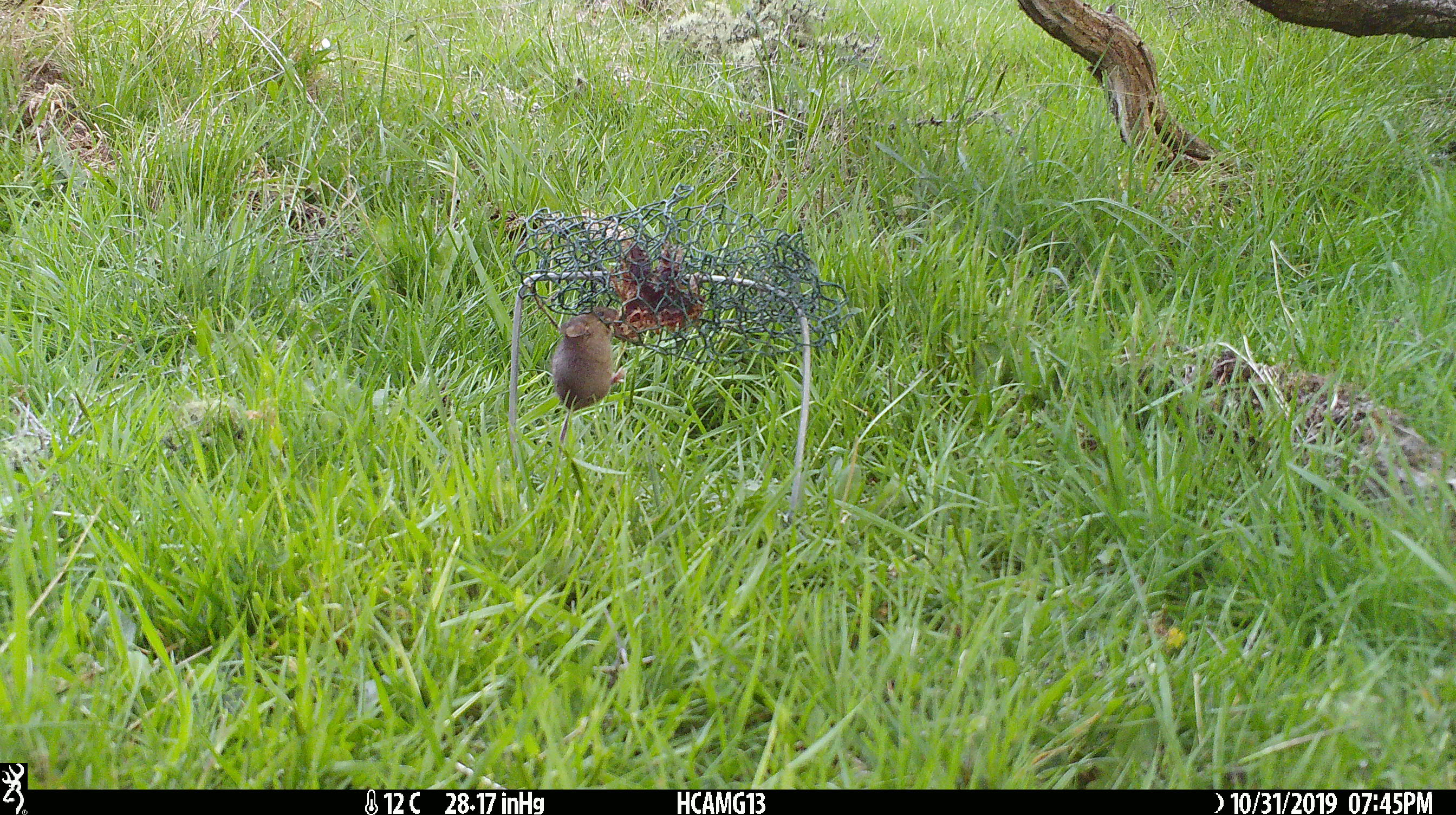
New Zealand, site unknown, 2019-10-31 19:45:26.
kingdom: Animalia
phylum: Chordata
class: Mammalia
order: Rodentia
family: Muridae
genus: Mus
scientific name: Mus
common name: mouse